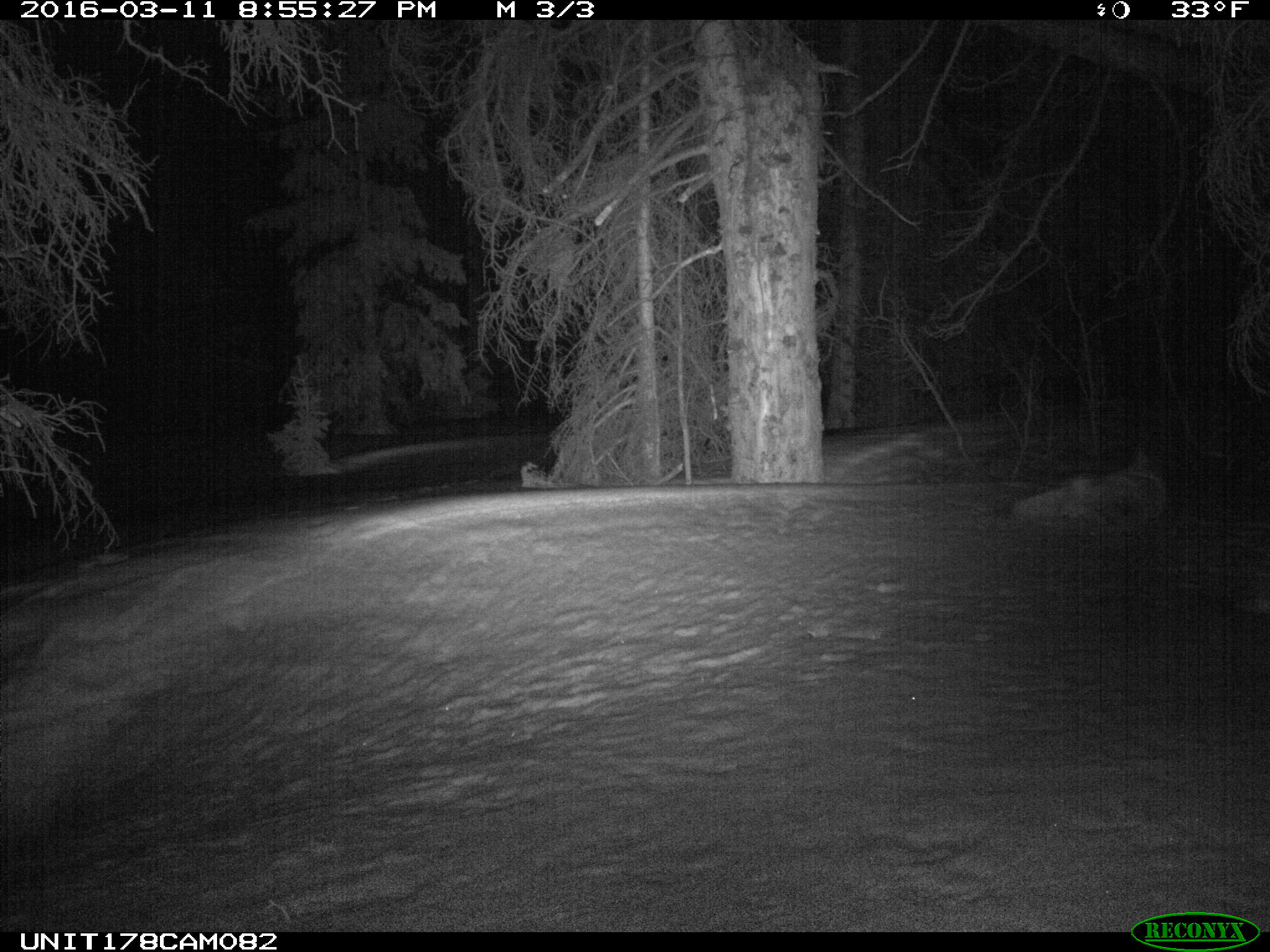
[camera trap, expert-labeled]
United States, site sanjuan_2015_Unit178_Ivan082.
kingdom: Animalia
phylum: Chordata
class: Mammalia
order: Carnivora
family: Canidae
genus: Canis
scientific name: Canis latrans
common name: coyote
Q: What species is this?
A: Canis latrans (coyote).